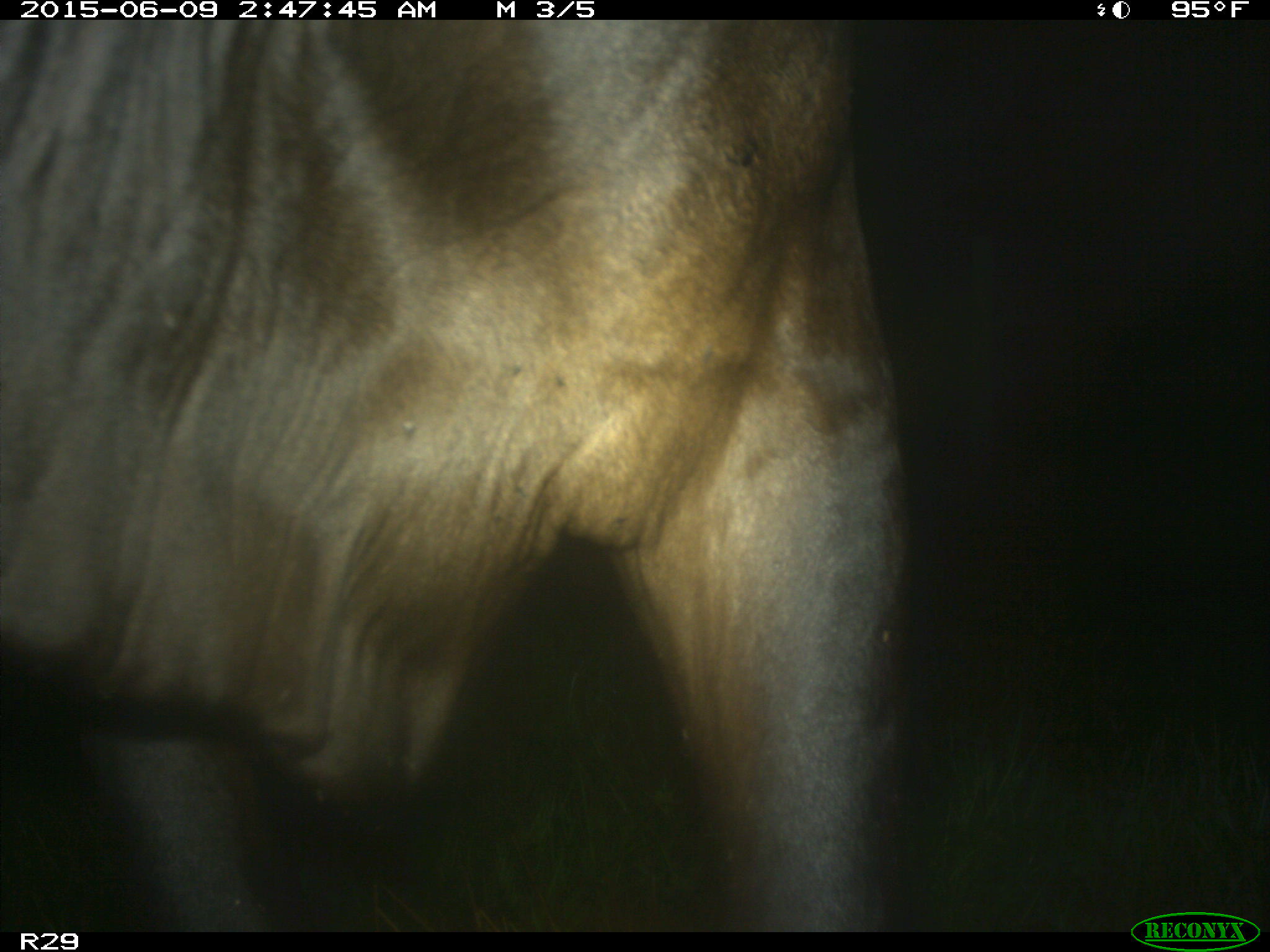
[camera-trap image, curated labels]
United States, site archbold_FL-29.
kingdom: Animalia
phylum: Chordata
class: Mammalia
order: Artiodactyla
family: Bovidae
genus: Bos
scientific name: Bos taurus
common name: domestic cow